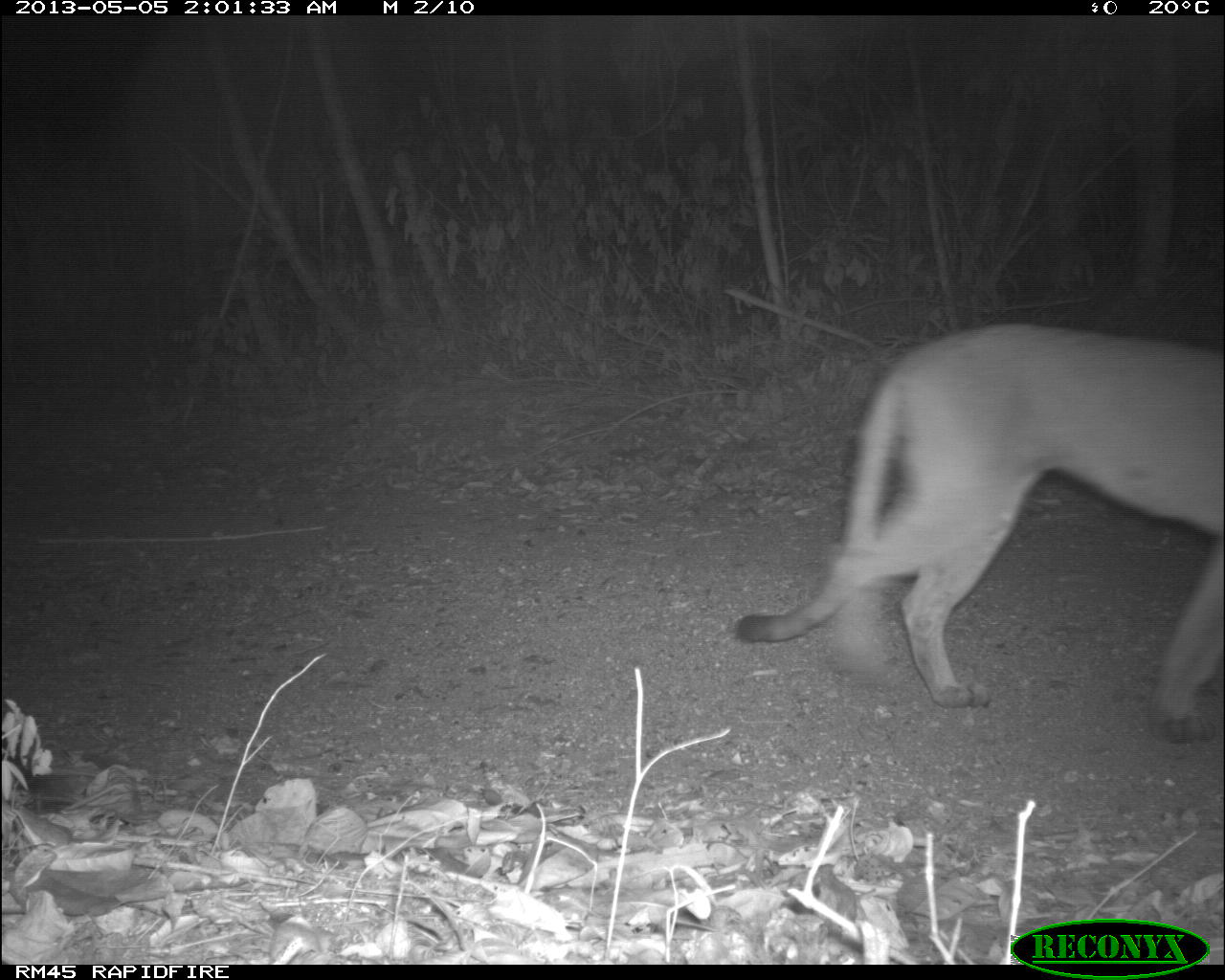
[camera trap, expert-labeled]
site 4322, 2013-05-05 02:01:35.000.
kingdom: Animalia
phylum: Chordata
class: Mammalia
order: Carnivora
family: Felidae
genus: Puma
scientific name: Puma concolor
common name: mountain lion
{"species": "Puma concolor (mountain lion)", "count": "1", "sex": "male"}